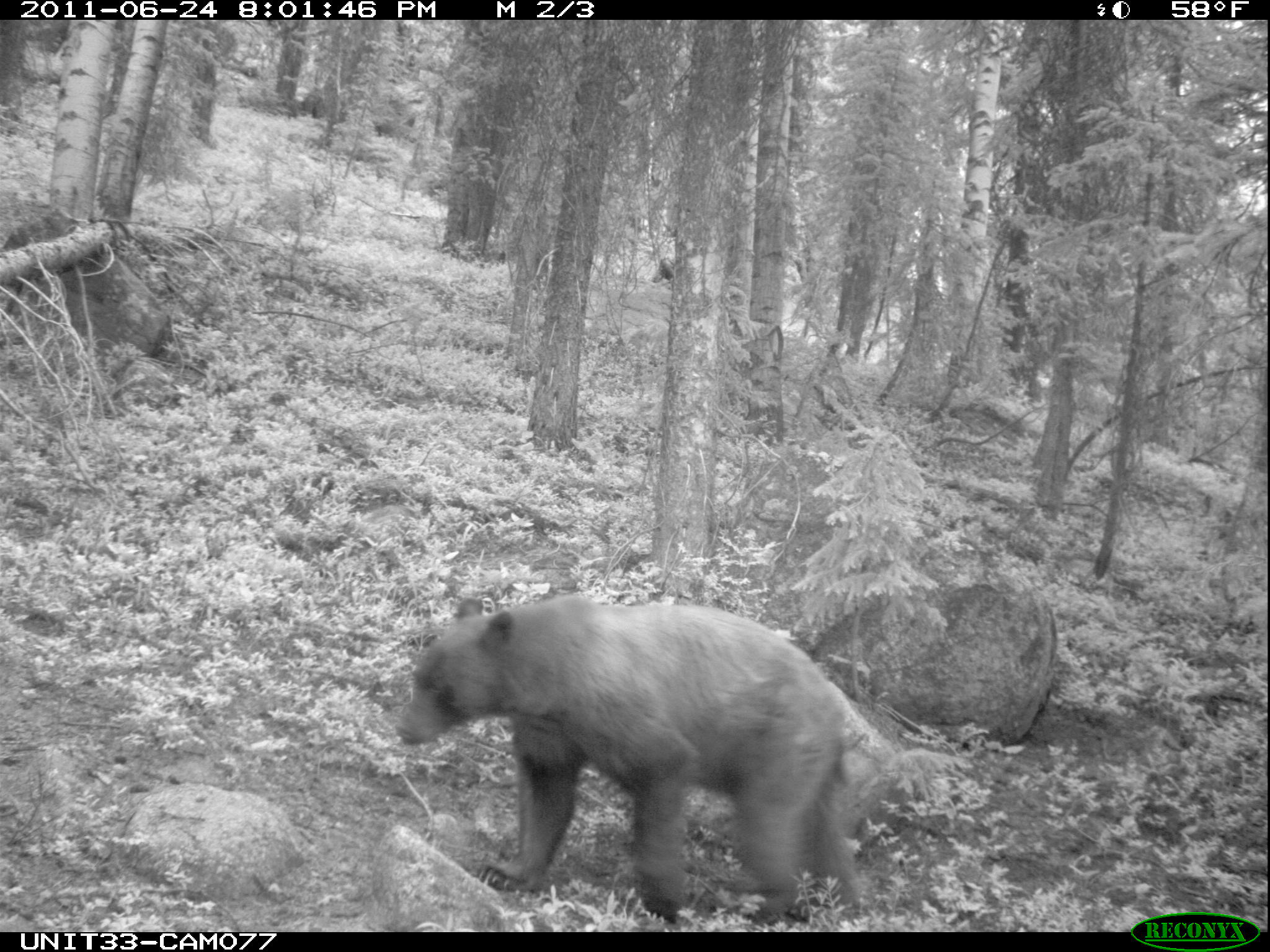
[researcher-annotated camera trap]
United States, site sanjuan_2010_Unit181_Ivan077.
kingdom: Animalia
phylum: Chordata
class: Mammalia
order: Carnivora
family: Ursidae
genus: Ursus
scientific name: Ursus americanus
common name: american black bear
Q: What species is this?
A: Ursus americanus (american black bear).